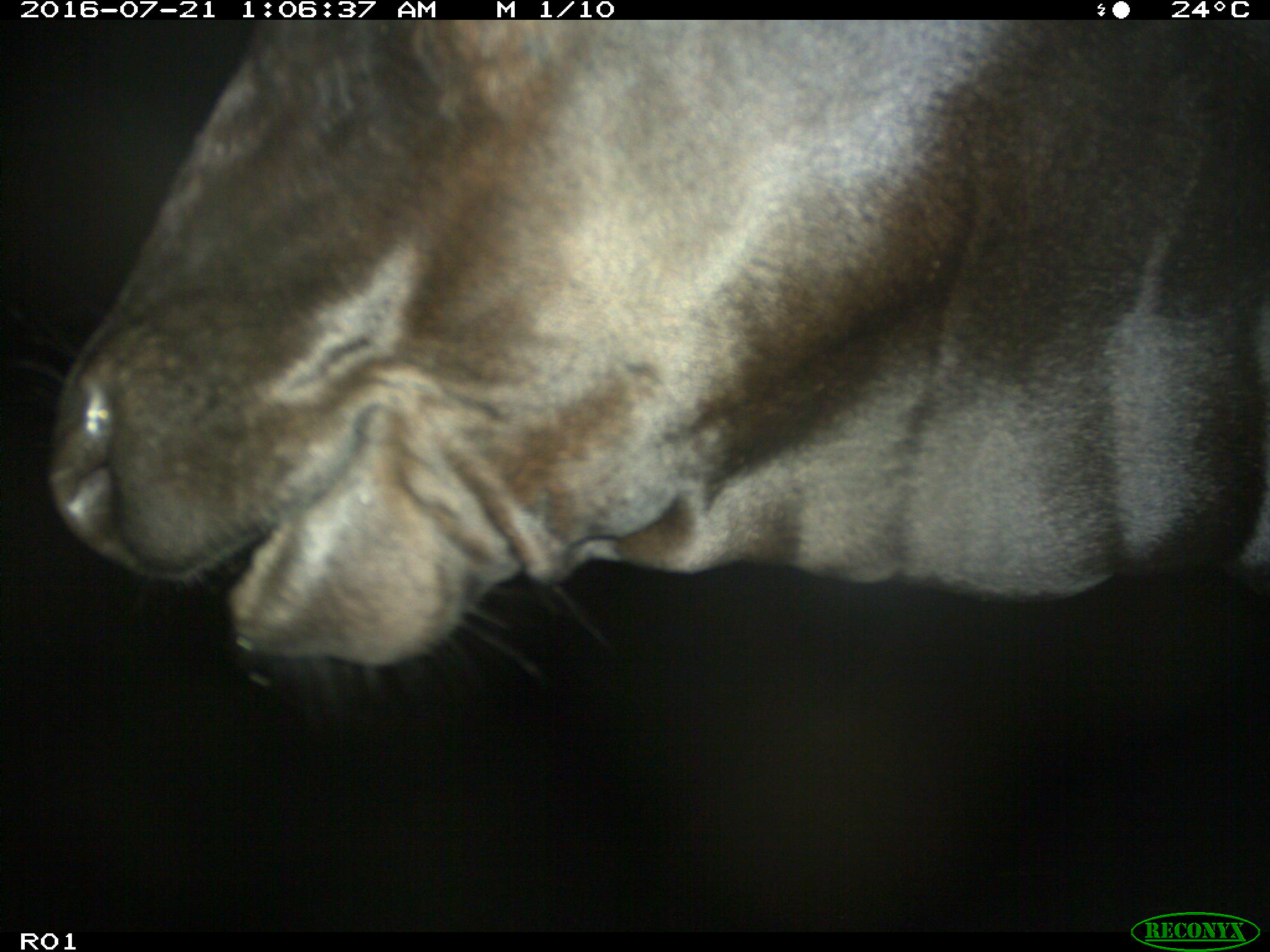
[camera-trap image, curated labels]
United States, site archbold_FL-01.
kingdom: Animalia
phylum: Chordata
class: Mammalia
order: Artiodactyla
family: Bovidae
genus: Bos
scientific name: Bos taurus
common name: domestic cow